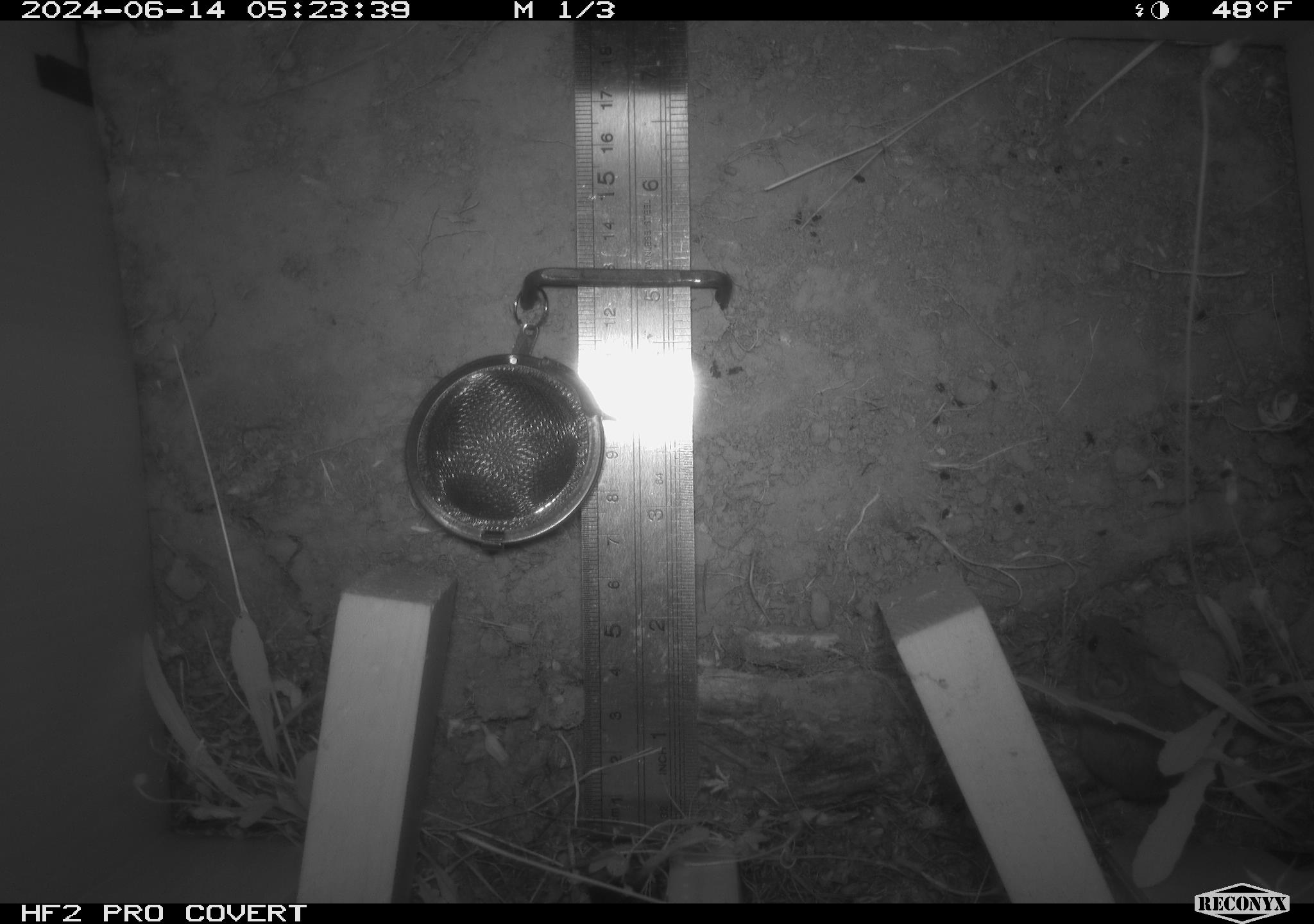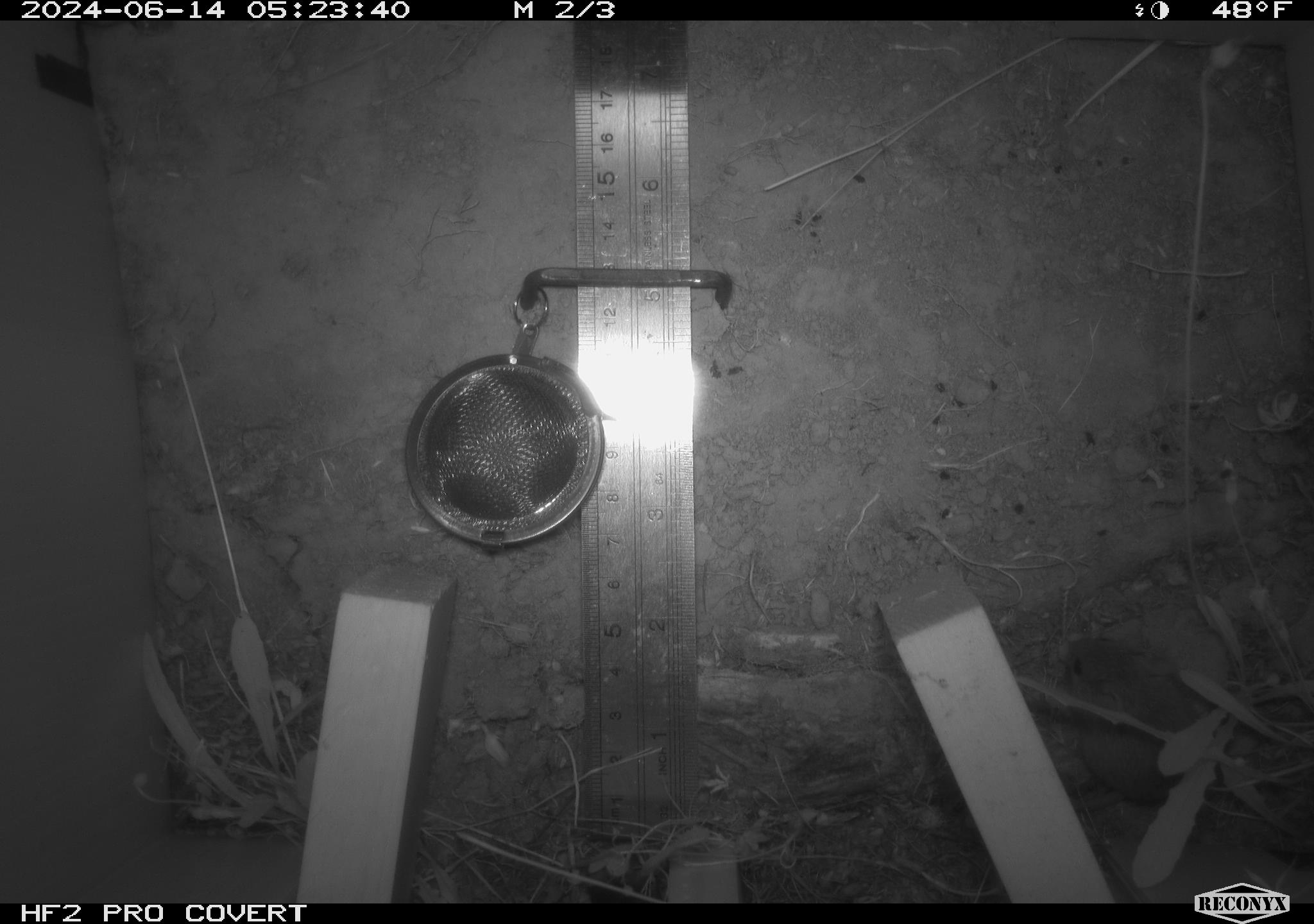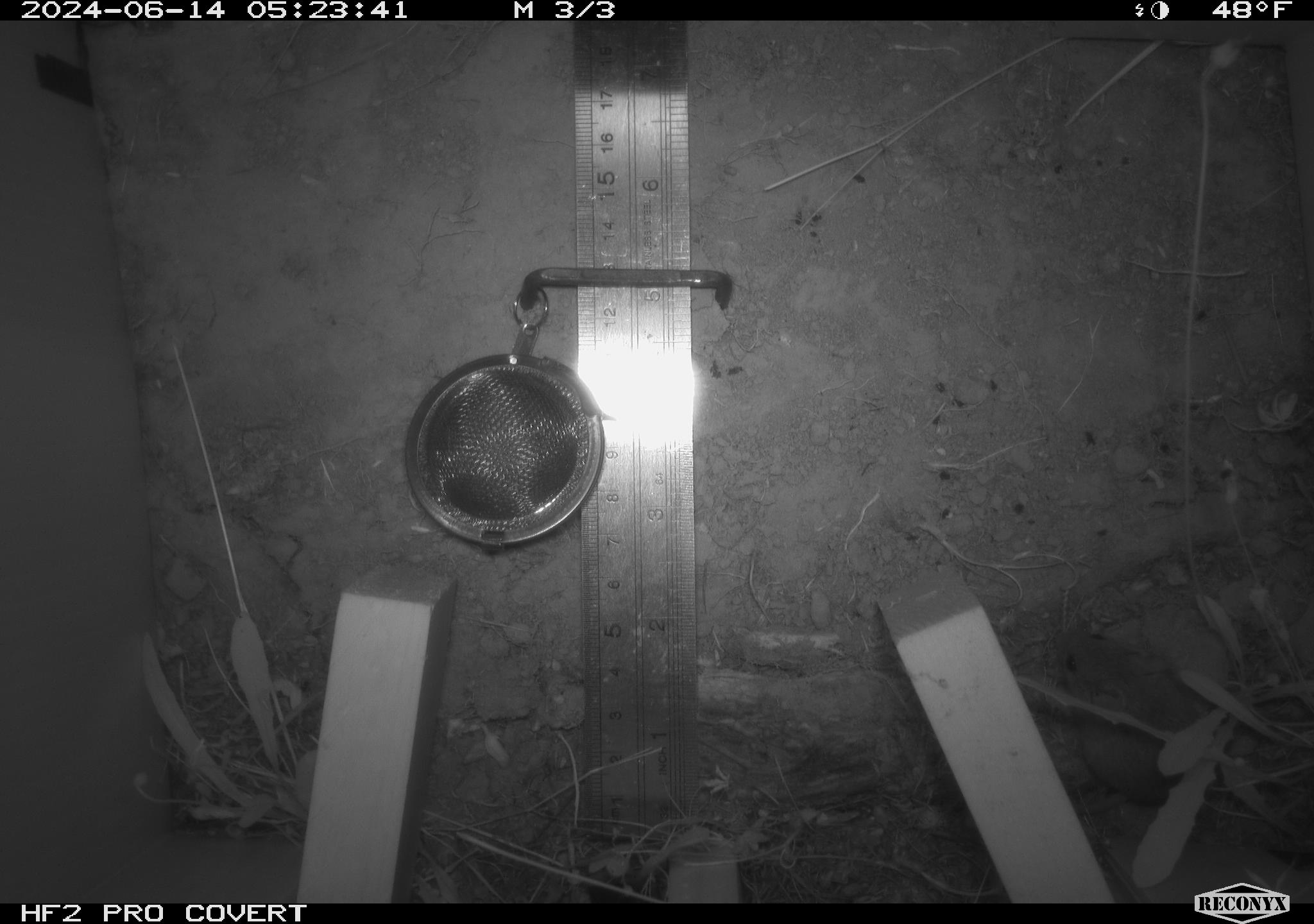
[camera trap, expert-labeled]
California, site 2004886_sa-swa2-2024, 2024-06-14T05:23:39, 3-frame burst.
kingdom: Animalia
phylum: Chordata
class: Mammalia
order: Rodentia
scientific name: Rodentia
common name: mouse species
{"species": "mouse species (Rodentia)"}